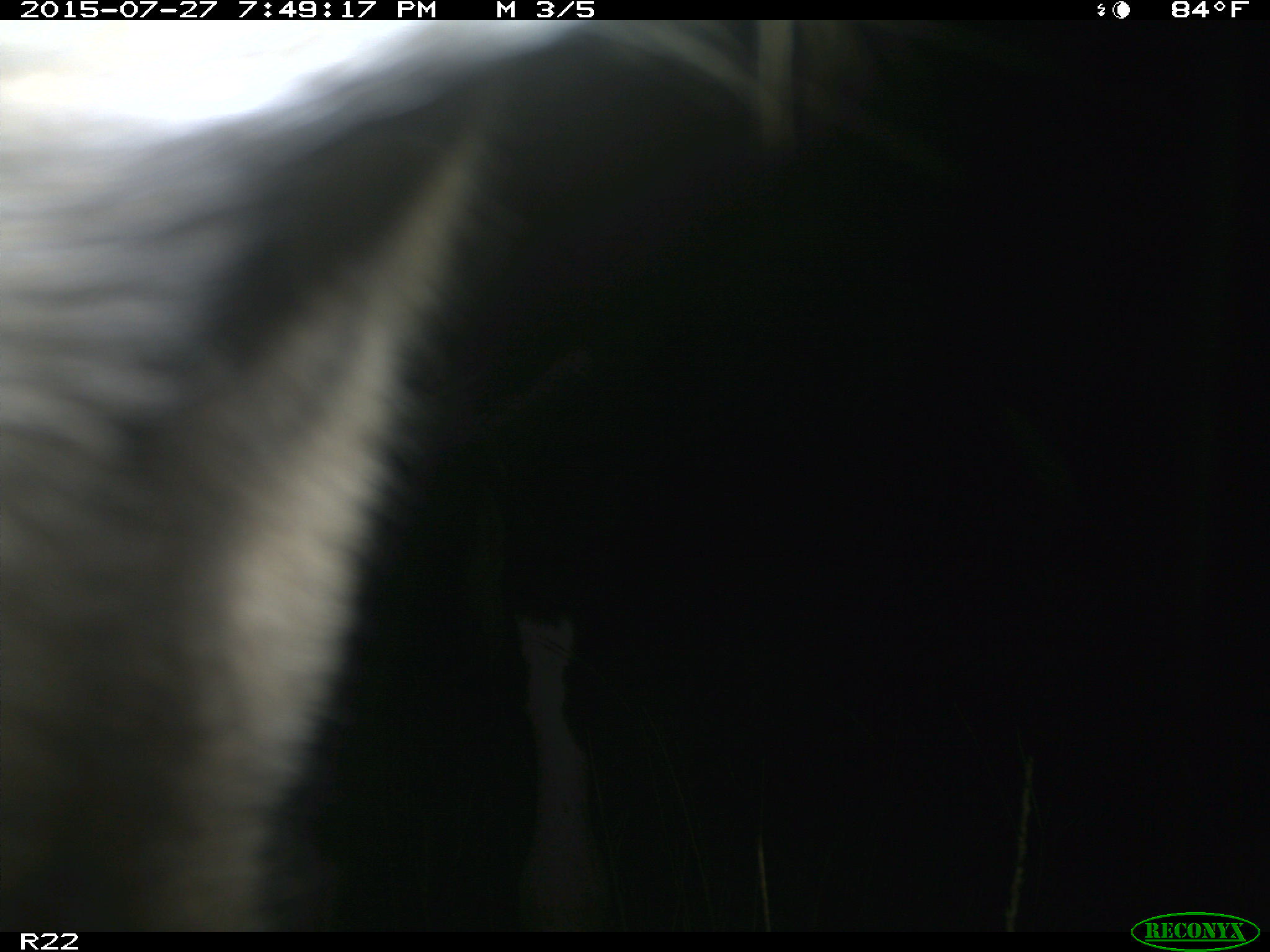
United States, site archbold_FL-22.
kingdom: Animalia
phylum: Chordata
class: Mammalia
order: Artiodactyla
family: Bovidae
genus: Bos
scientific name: Bos taurus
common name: domestic cow